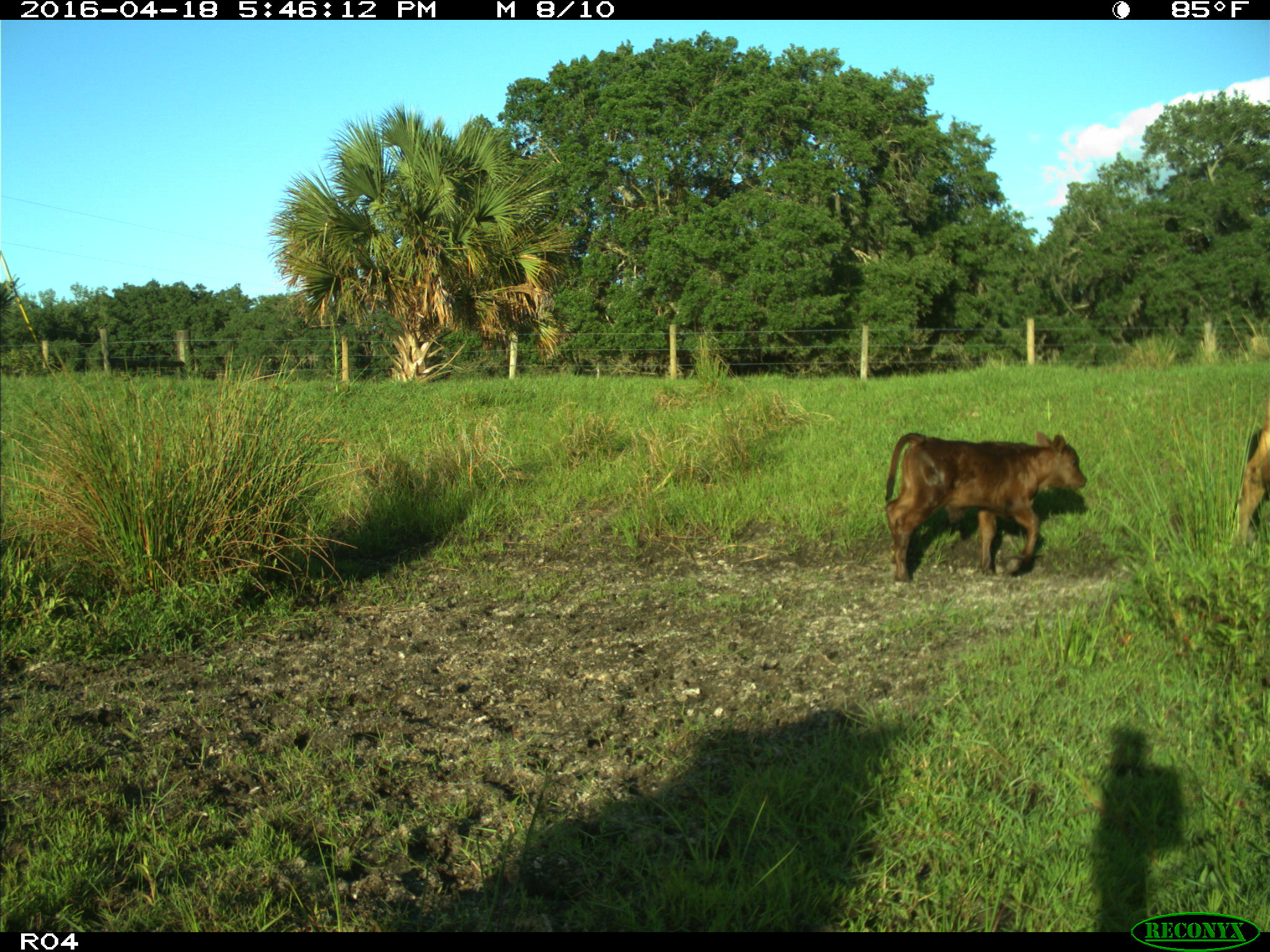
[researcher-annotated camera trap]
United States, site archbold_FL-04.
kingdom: Animalia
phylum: Chordata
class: Mammalia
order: Artiodactyla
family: Bovidae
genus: Bos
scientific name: Bos taurus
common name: domestic cow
Bos taurus (domestic cow).